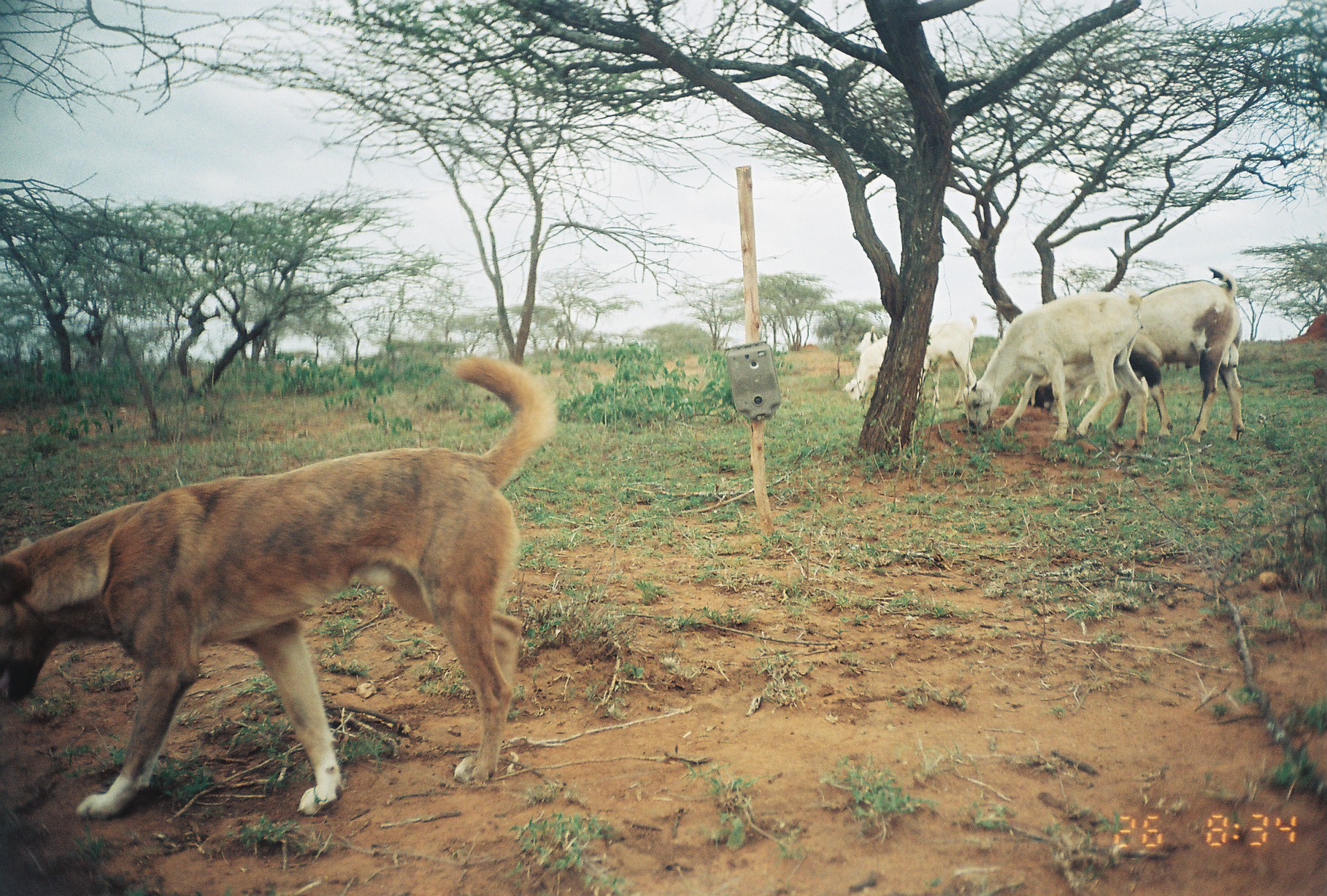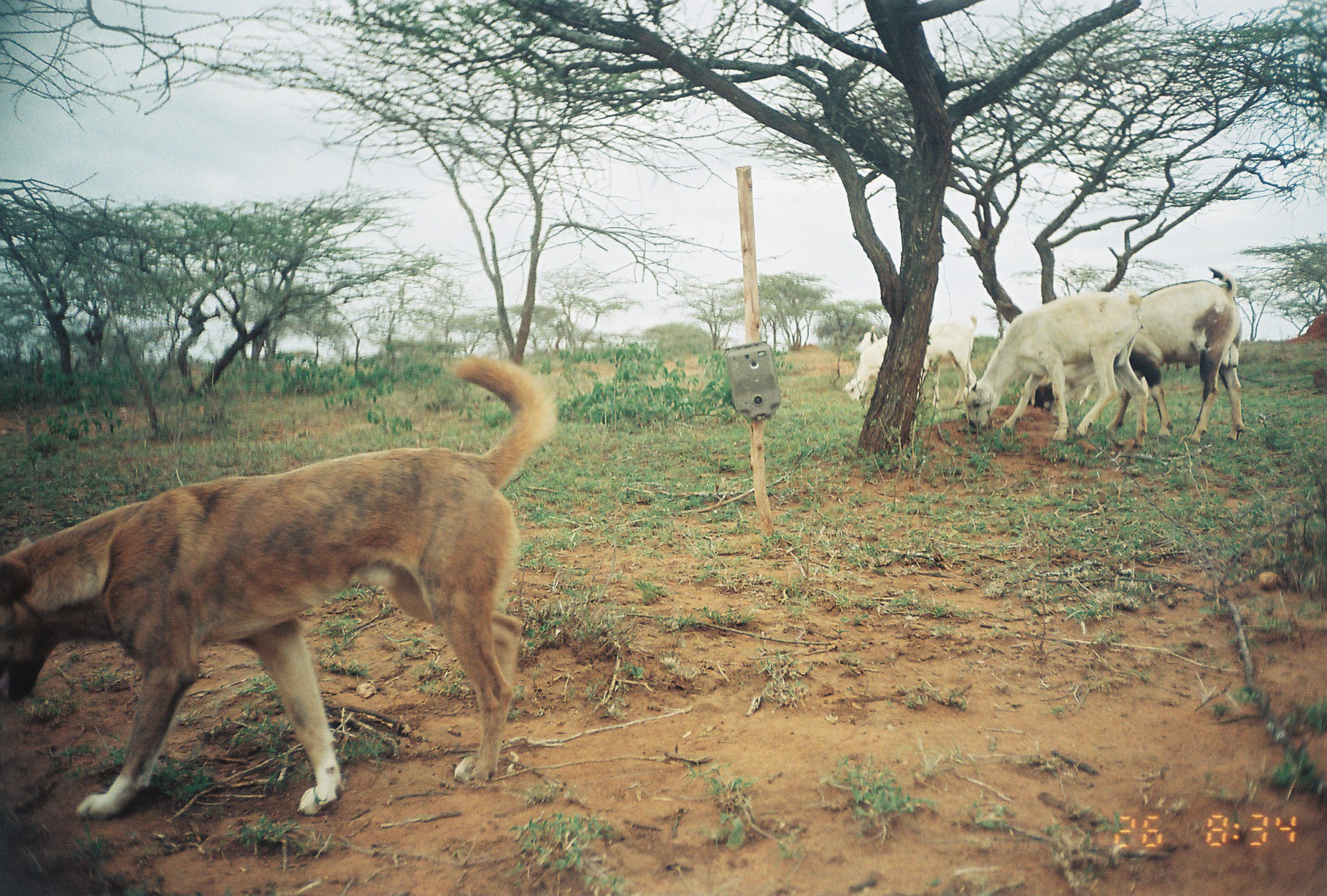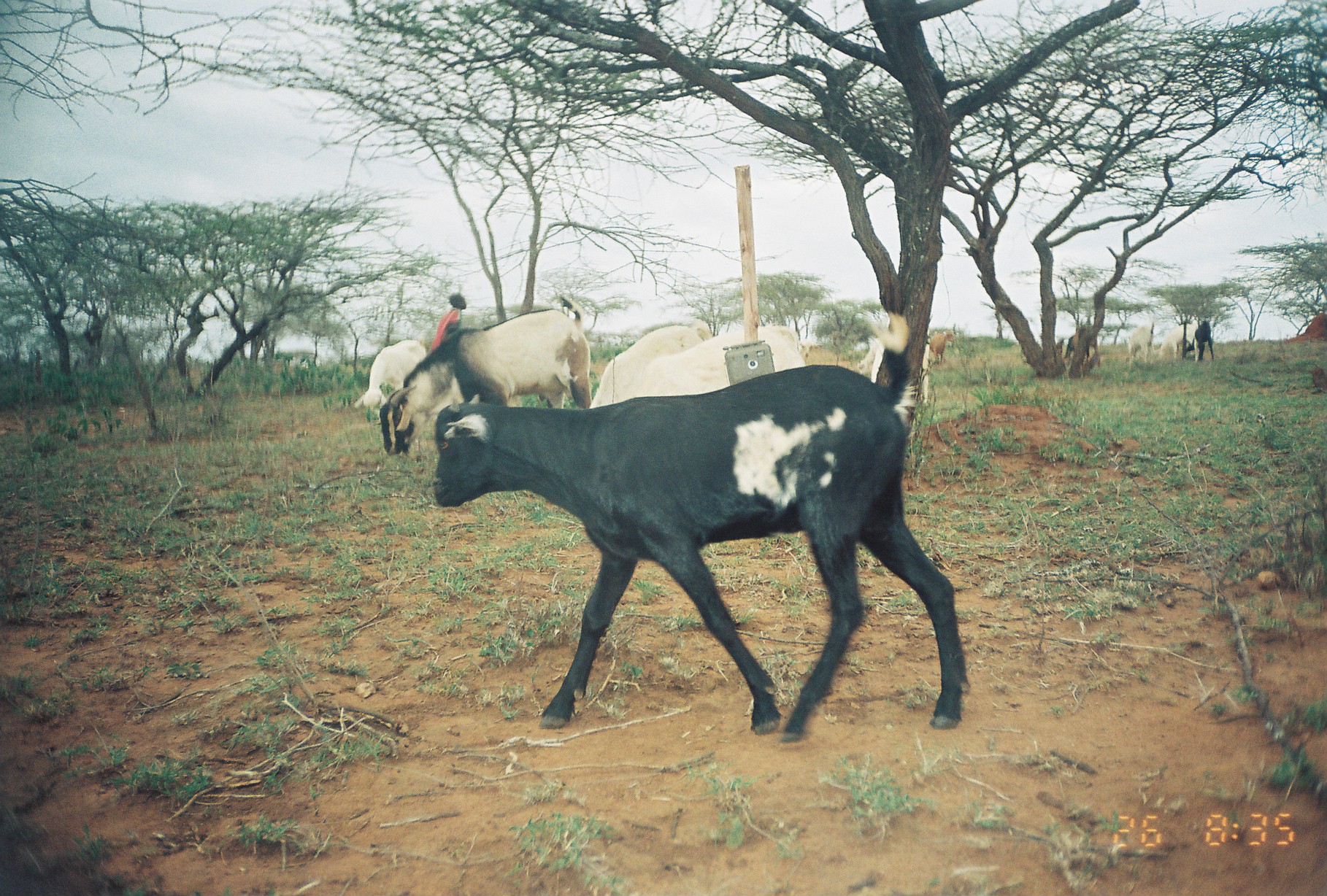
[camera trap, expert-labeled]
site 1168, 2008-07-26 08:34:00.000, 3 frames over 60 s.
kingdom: Animalia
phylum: Chordata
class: Mammalia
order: Artiodactyla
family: Bovidae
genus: Capra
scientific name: Capra aegagrus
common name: wild goat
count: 6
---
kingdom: Animalia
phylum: Chordata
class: Mammalia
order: Carnivora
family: Canidae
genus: Canis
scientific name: Canis familiaris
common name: domestic dog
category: canis lupus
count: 1